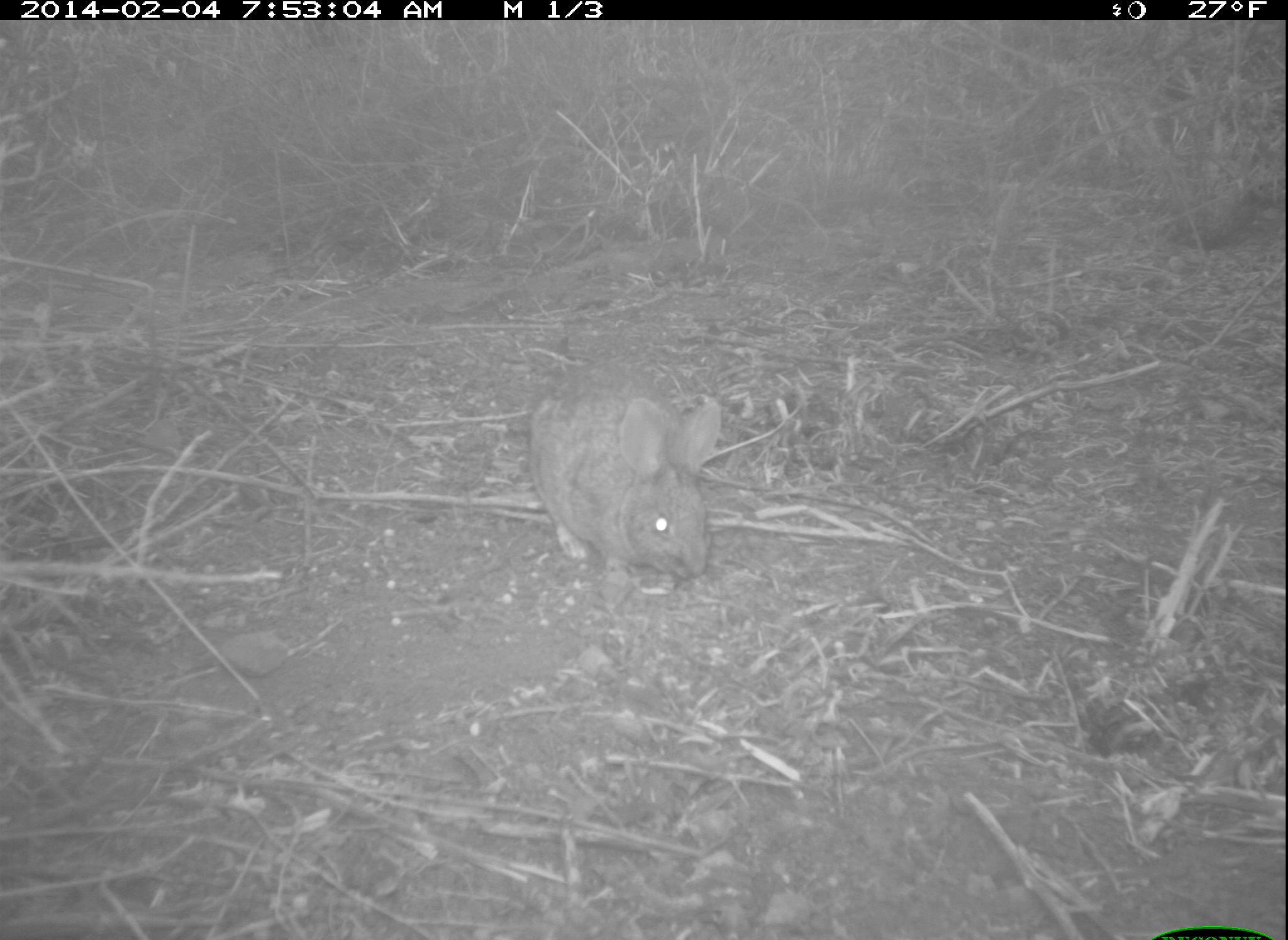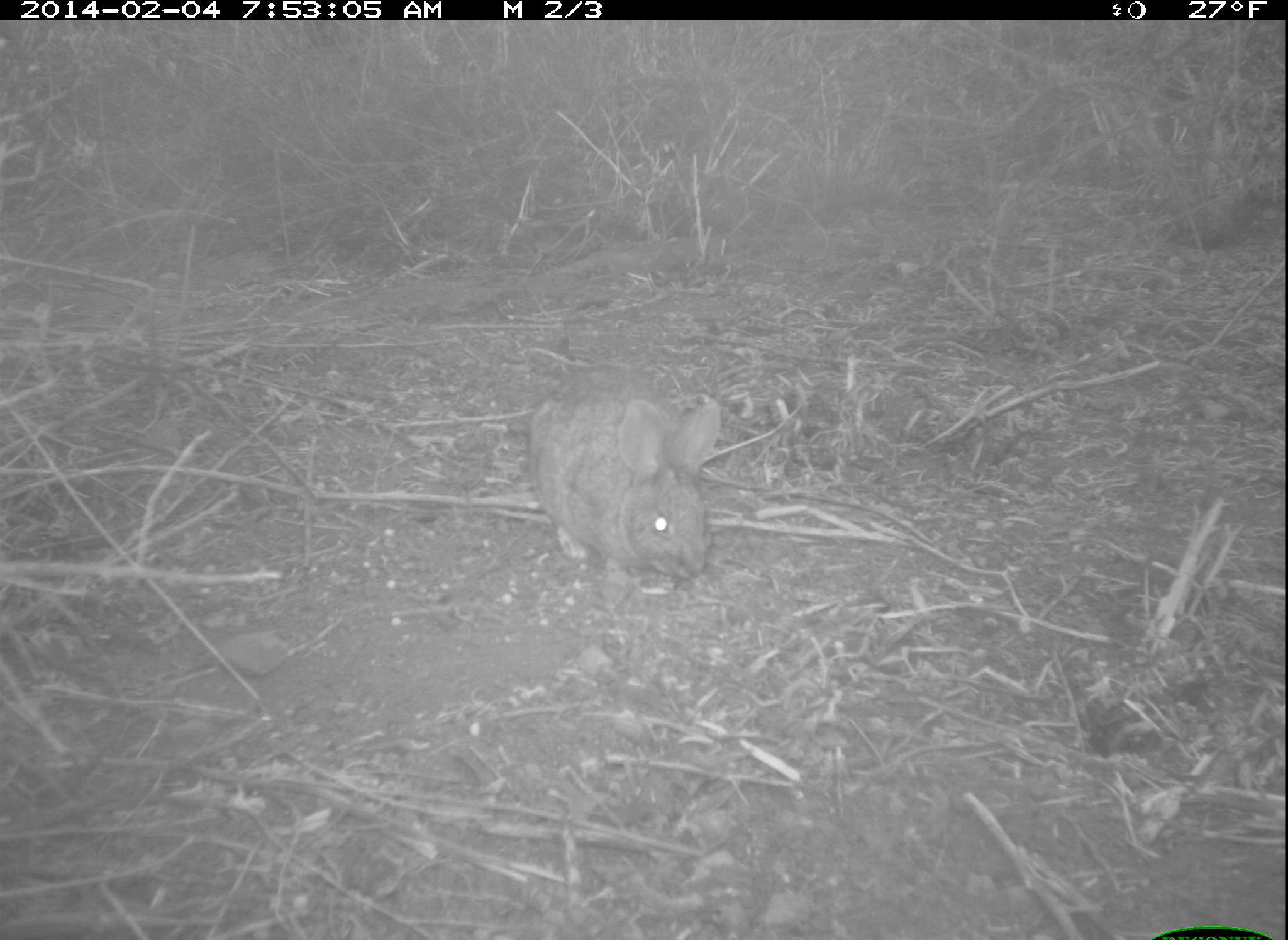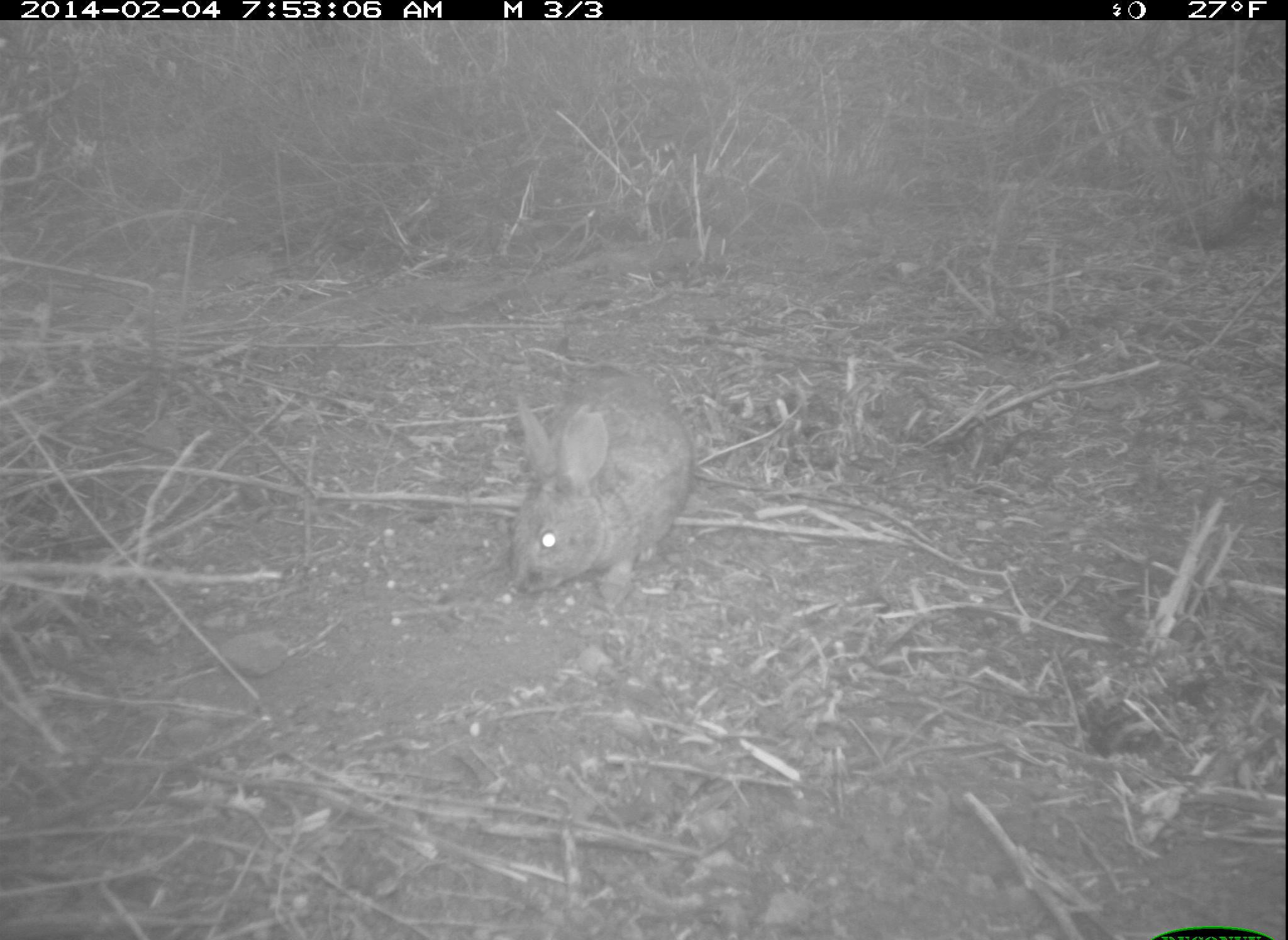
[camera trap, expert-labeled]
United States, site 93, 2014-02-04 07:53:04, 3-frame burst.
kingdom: Animalia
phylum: Chordata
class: Mammalia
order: Lagomorpha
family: Leporidae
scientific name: Leporidae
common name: rabbits and hares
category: rabbit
Rabbit (rabbits and hares) (Leporidae).